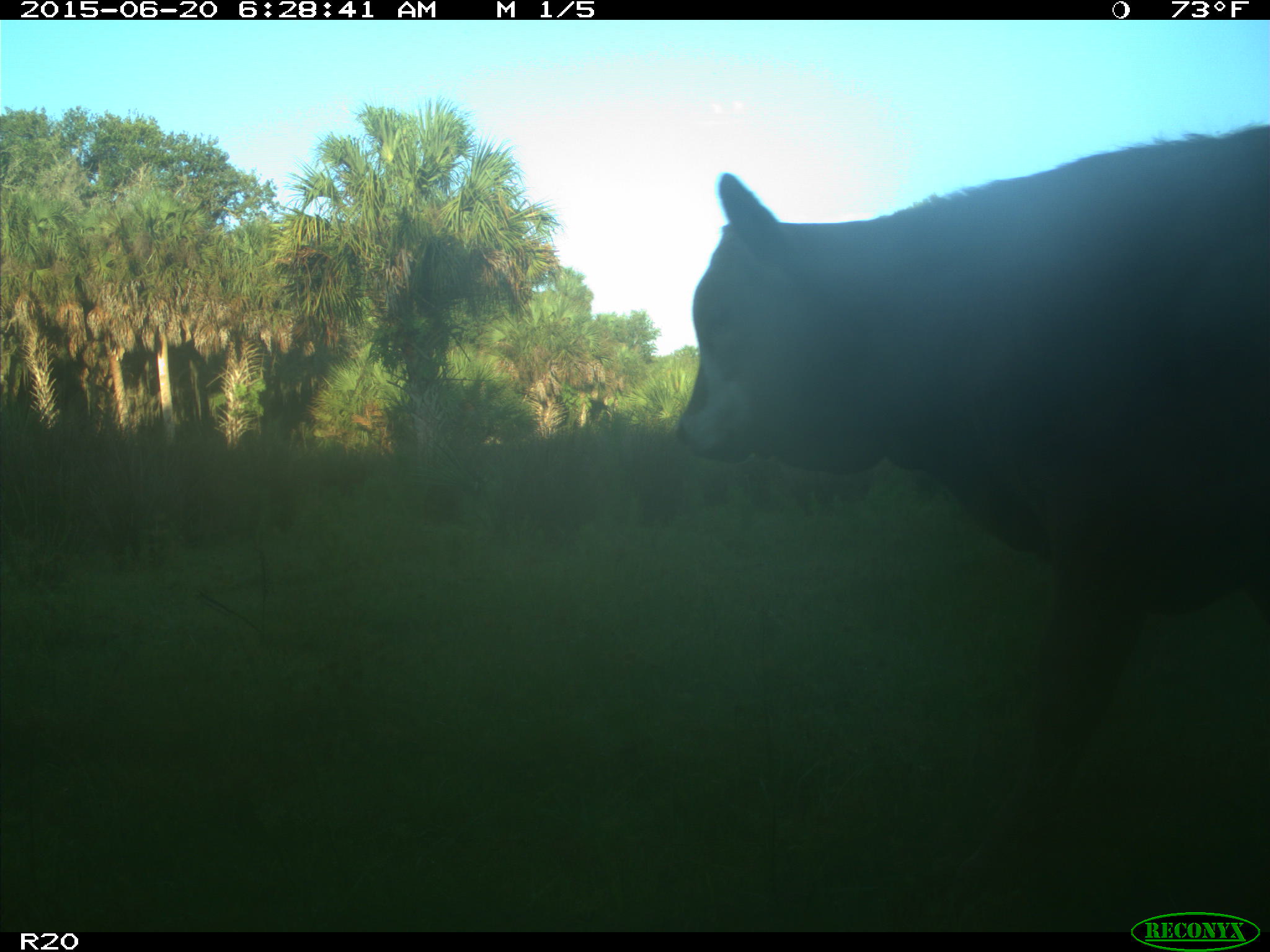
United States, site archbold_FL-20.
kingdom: Animalia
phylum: Chordata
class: Mammalia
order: Artiodactyla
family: Bovidae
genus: Bos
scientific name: Bos taurus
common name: domestic cow